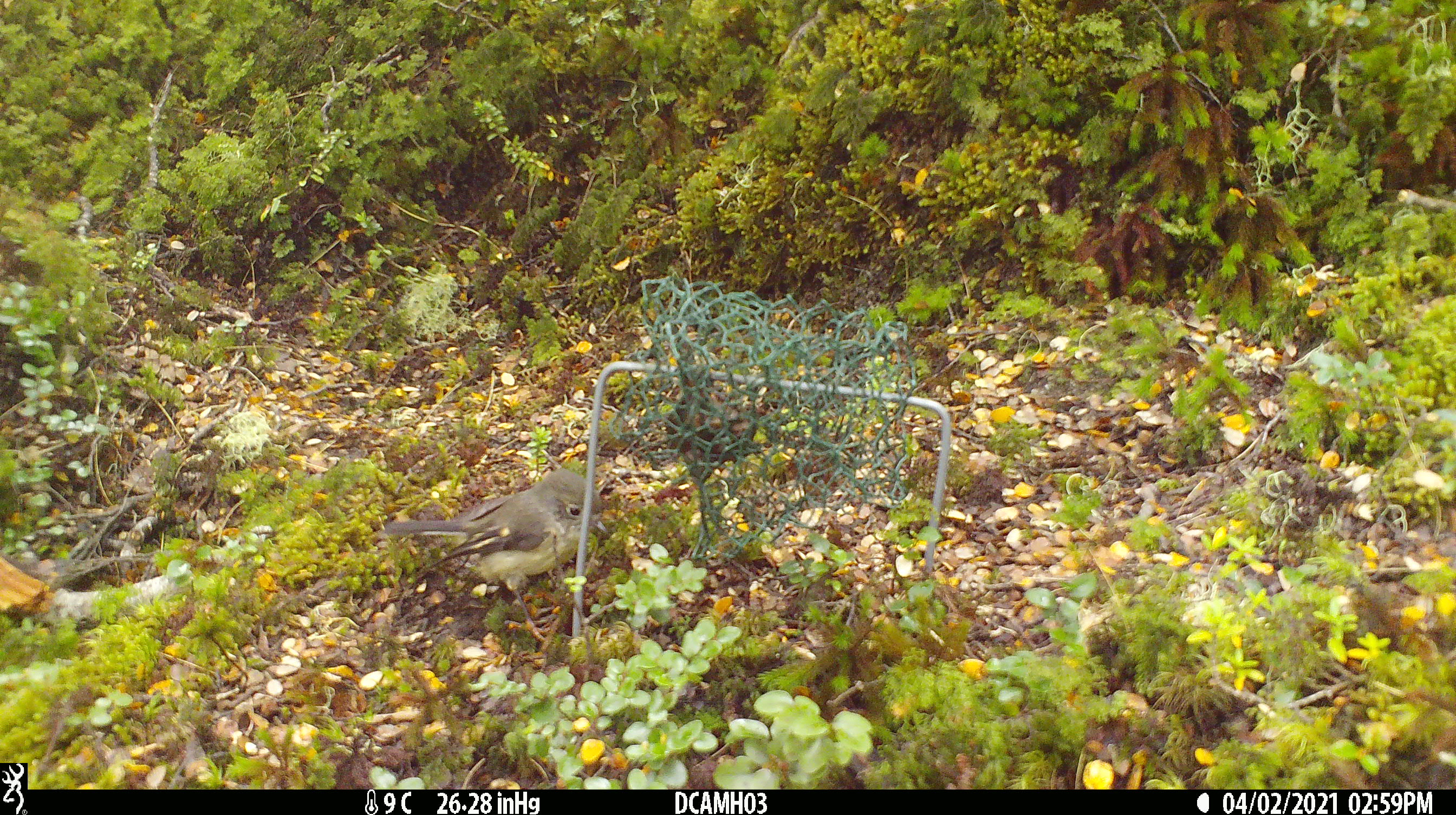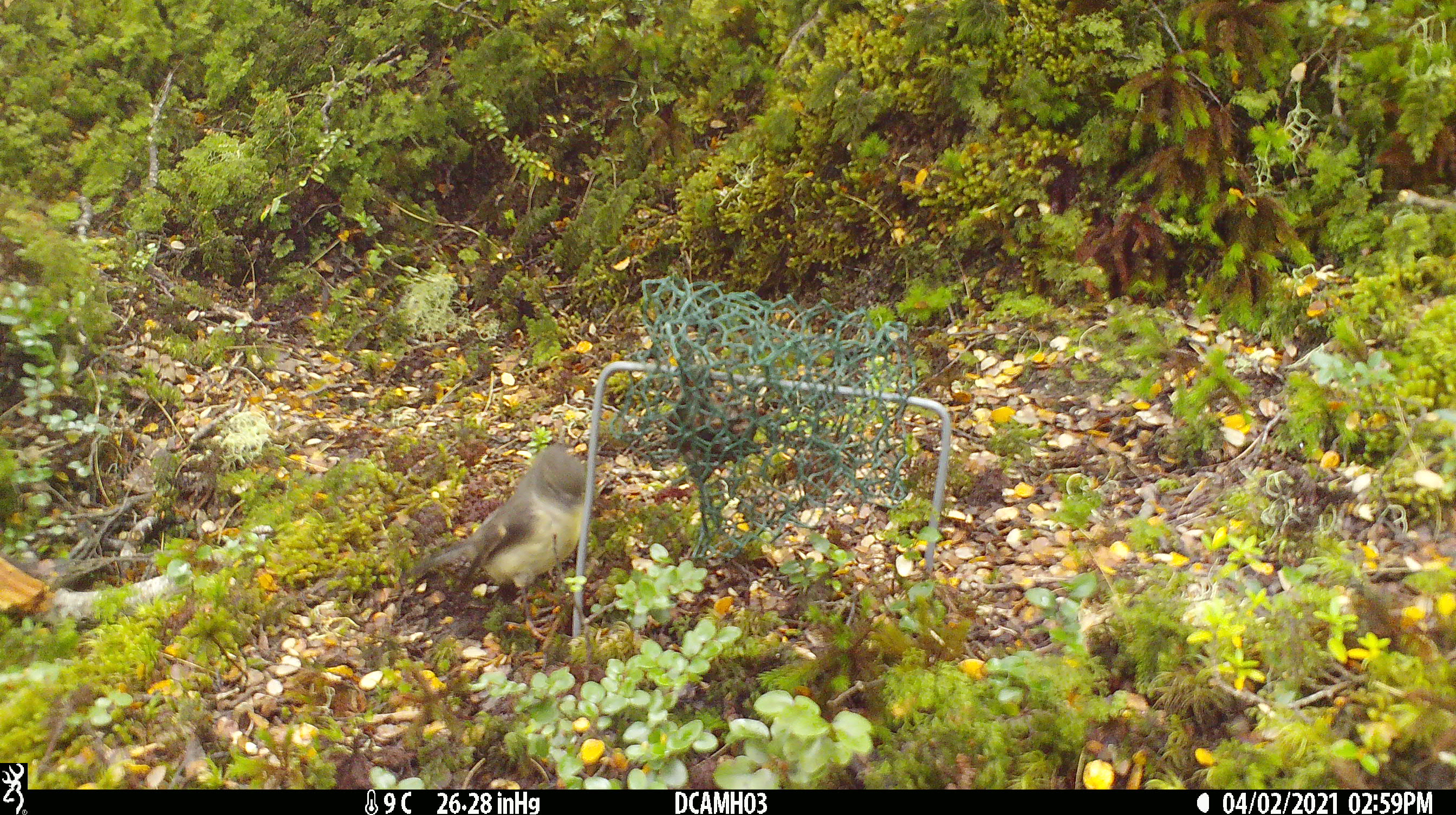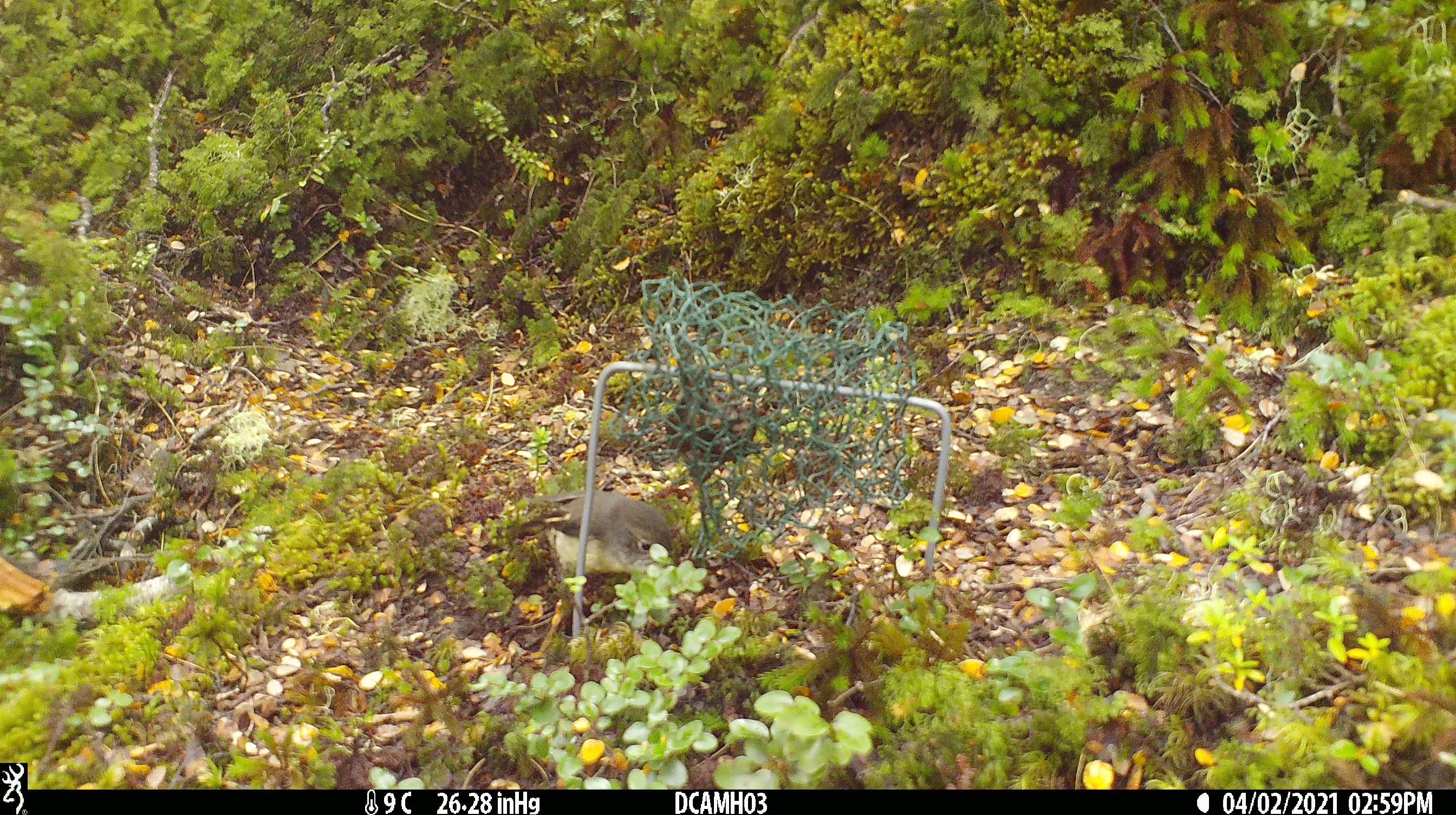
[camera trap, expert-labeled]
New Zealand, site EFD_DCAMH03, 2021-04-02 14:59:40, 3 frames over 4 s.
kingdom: Animalia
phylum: Chordata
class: Aves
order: Passeriformes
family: Petroicidae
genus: Petroica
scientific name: Petroica macrocephala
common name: tomtit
Tomtit (Petroica macrocephala).